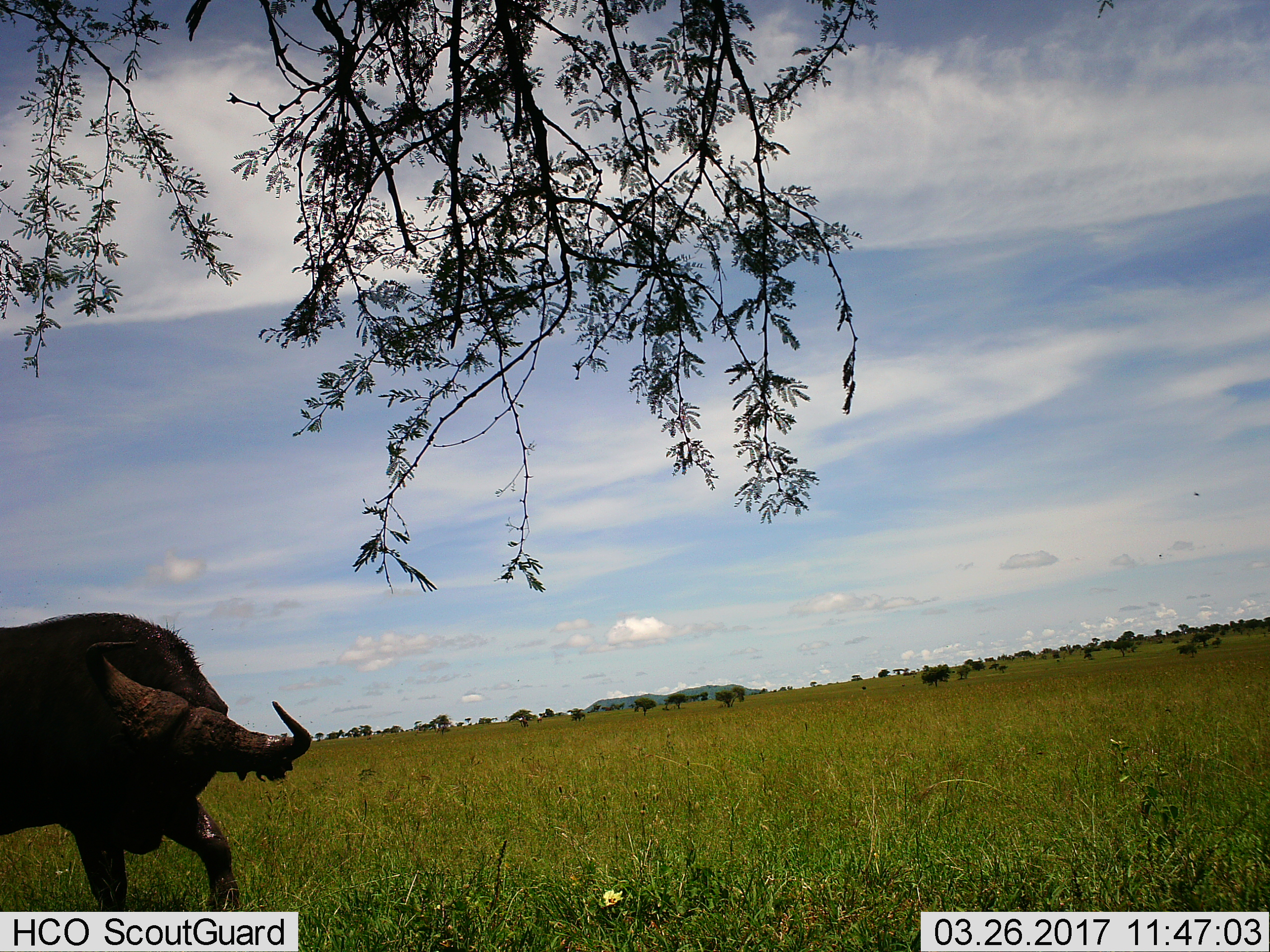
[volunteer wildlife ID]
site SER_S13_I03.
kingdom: Animalia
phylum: Chordata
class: Mammalia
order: Artiodactyla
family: Bovidae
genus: Syncerus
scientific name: Syncerus caffer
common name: african buffalo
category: buffalo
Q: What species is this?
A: Buffalo (african buffalo) (Syncerus caffer).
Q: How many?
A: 1.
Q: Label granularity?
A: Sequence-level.